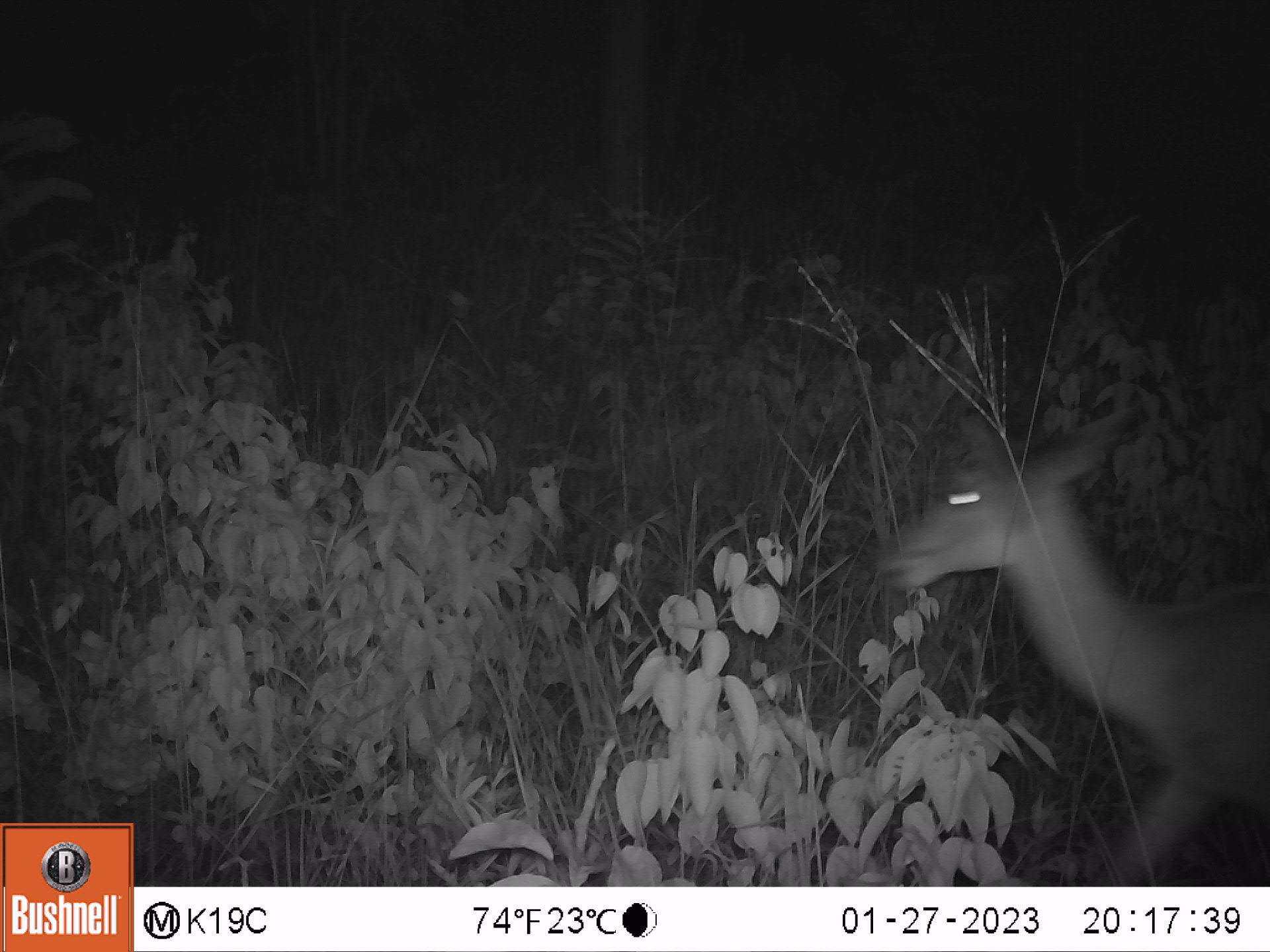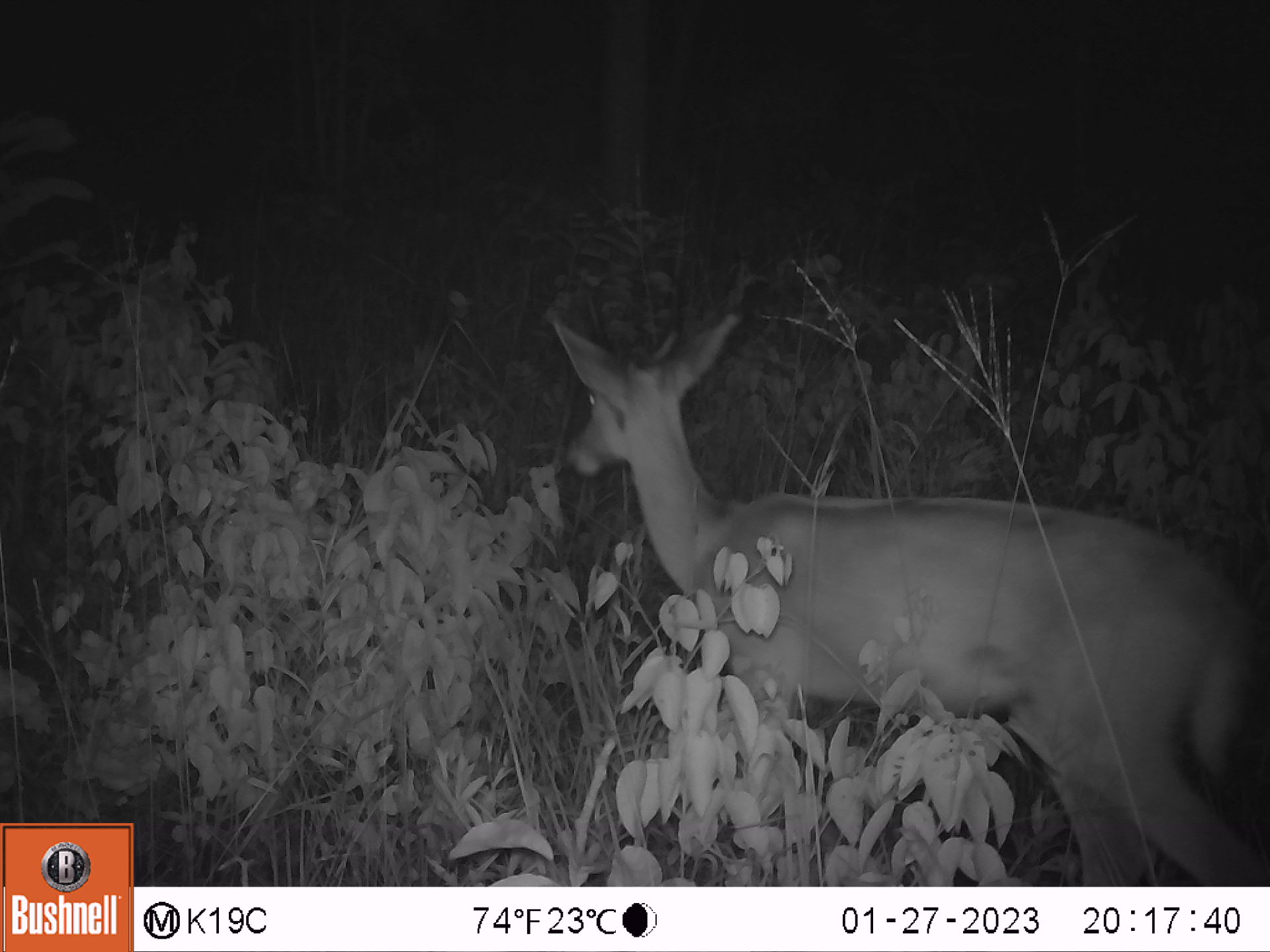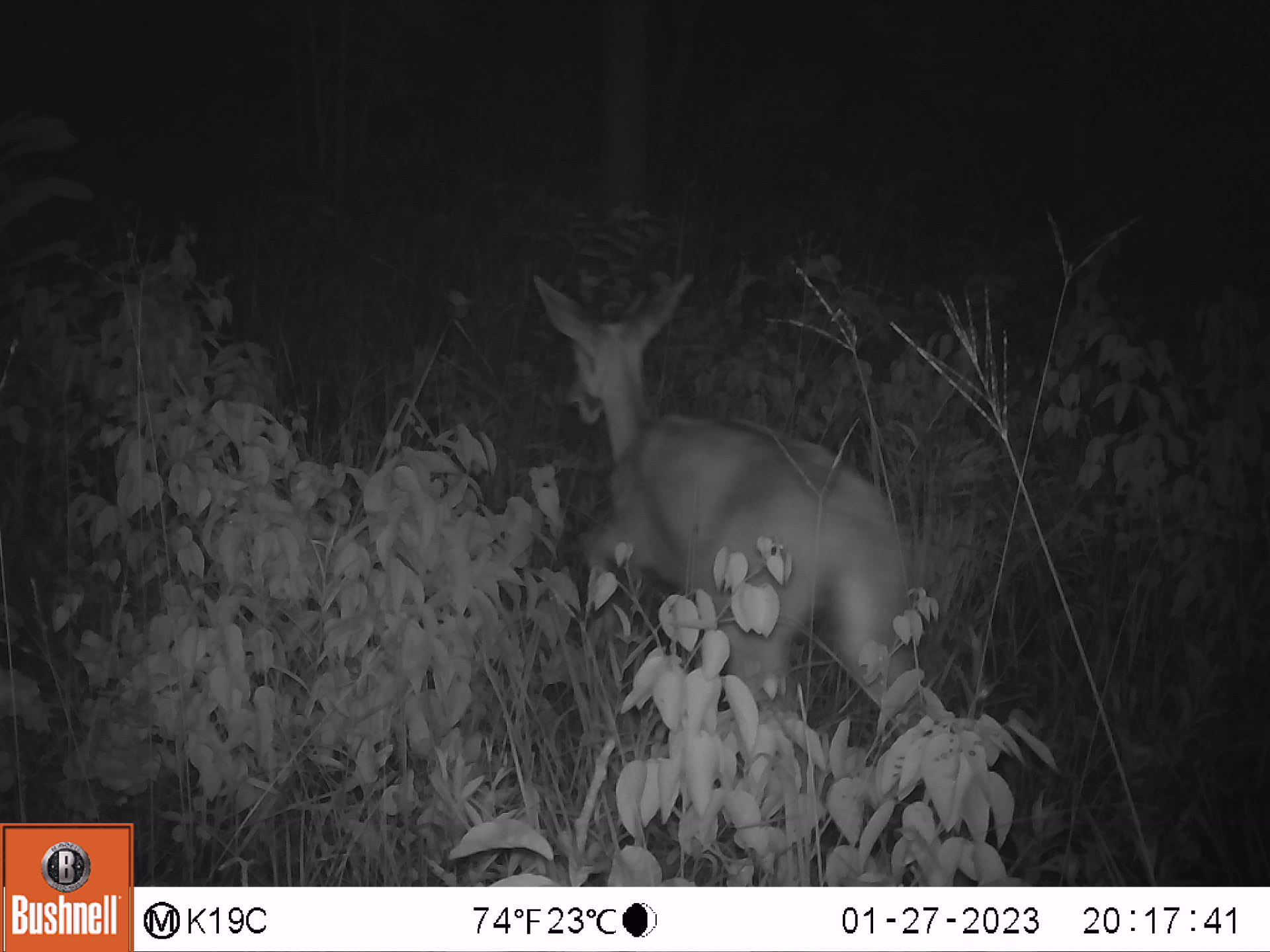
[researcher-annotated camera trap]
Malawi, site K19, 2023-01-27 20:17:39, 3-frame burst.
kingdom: Animalia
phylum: Chordata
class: Mammalia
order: Artiodactyla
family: Bovidae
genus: Redunca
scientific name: Redunca arundinum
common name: southern reedbuck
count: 1